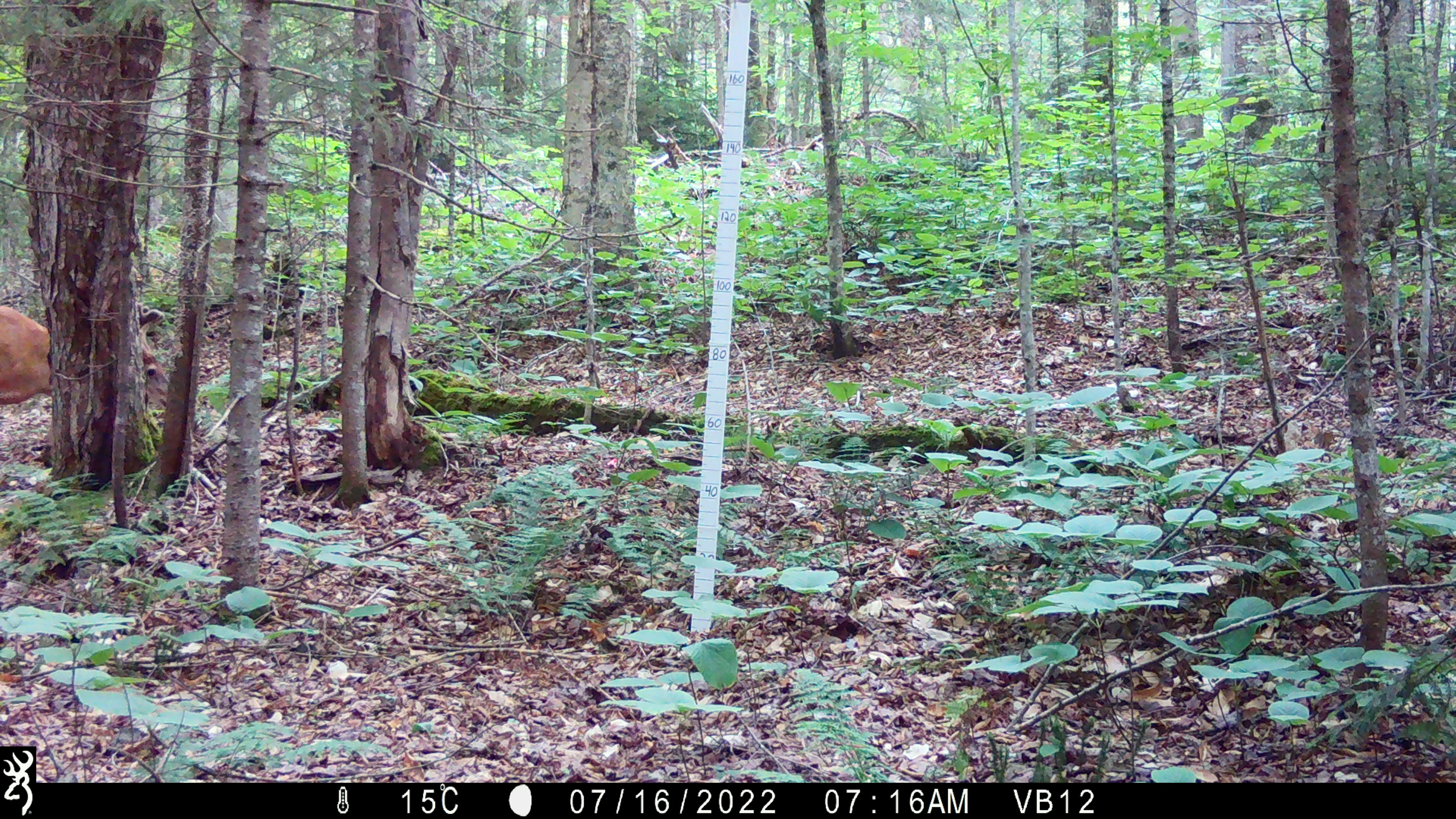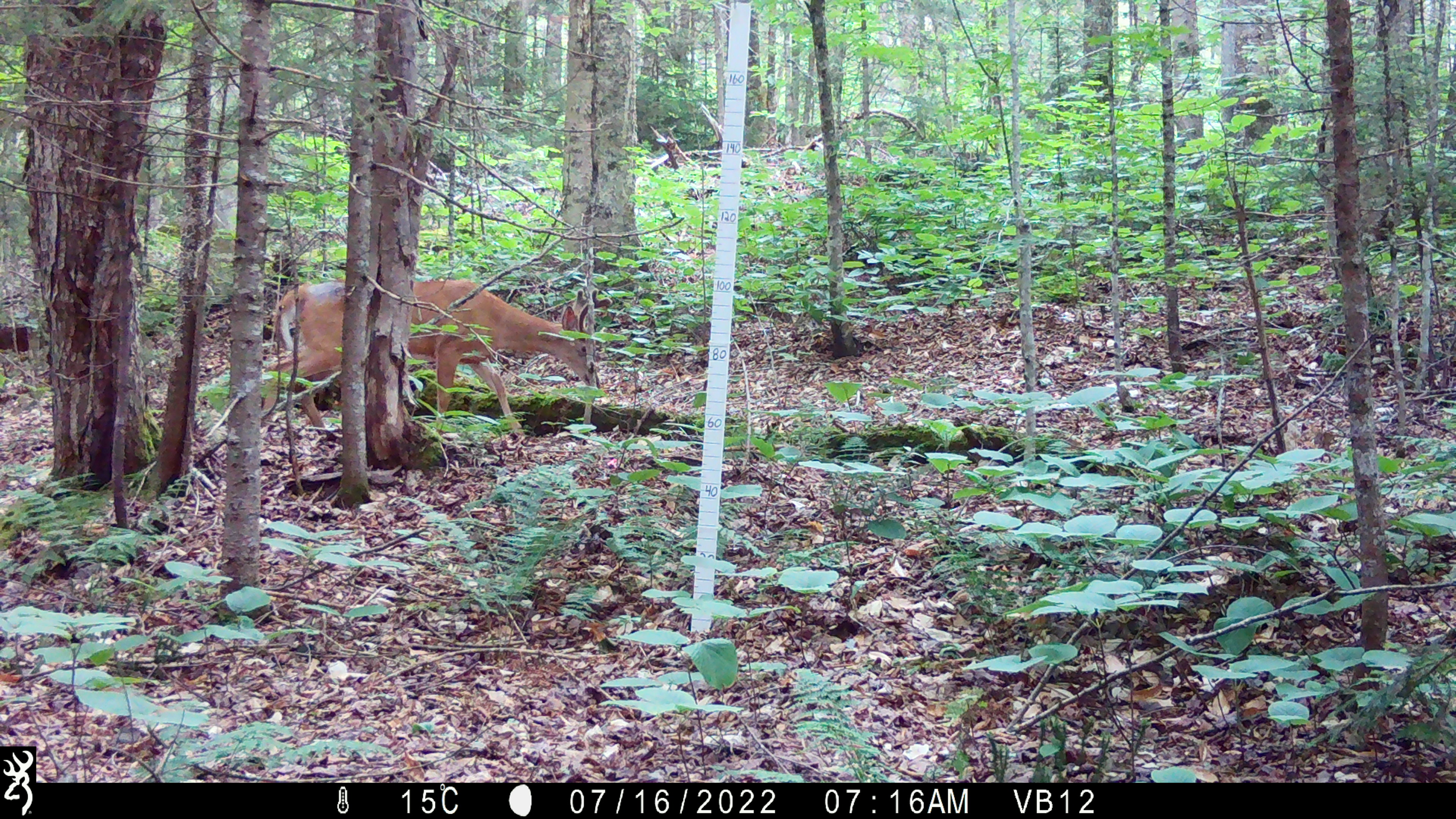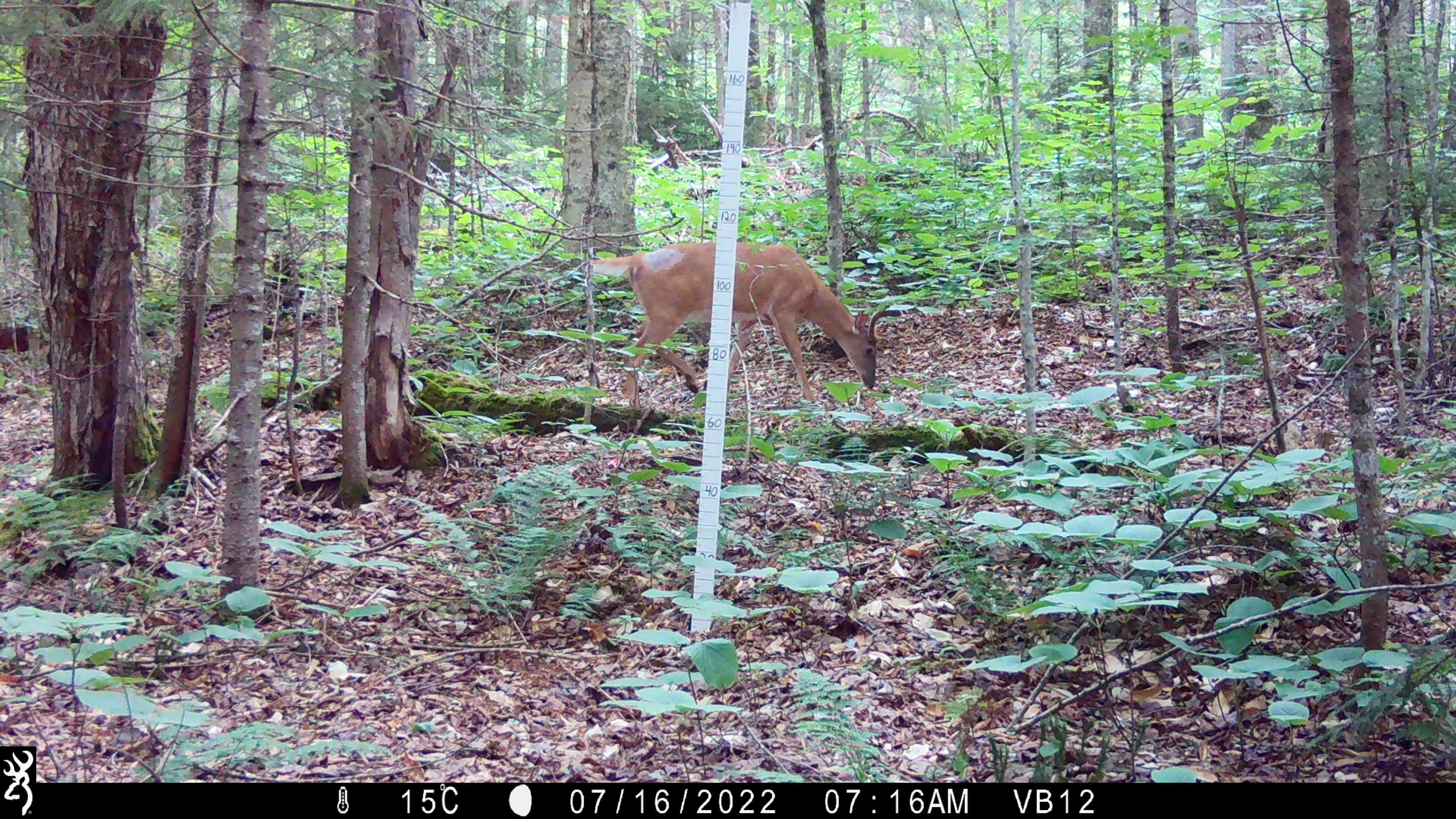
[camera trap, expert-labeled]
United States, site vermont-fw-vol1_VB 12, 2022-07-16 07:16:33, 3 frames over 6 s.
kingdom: Animalia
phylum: Chordata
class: Mammalia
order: Artiodactyla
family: Cervidae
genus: Odocoileus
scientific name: Odocoileus virginianus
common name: white-tailed deer